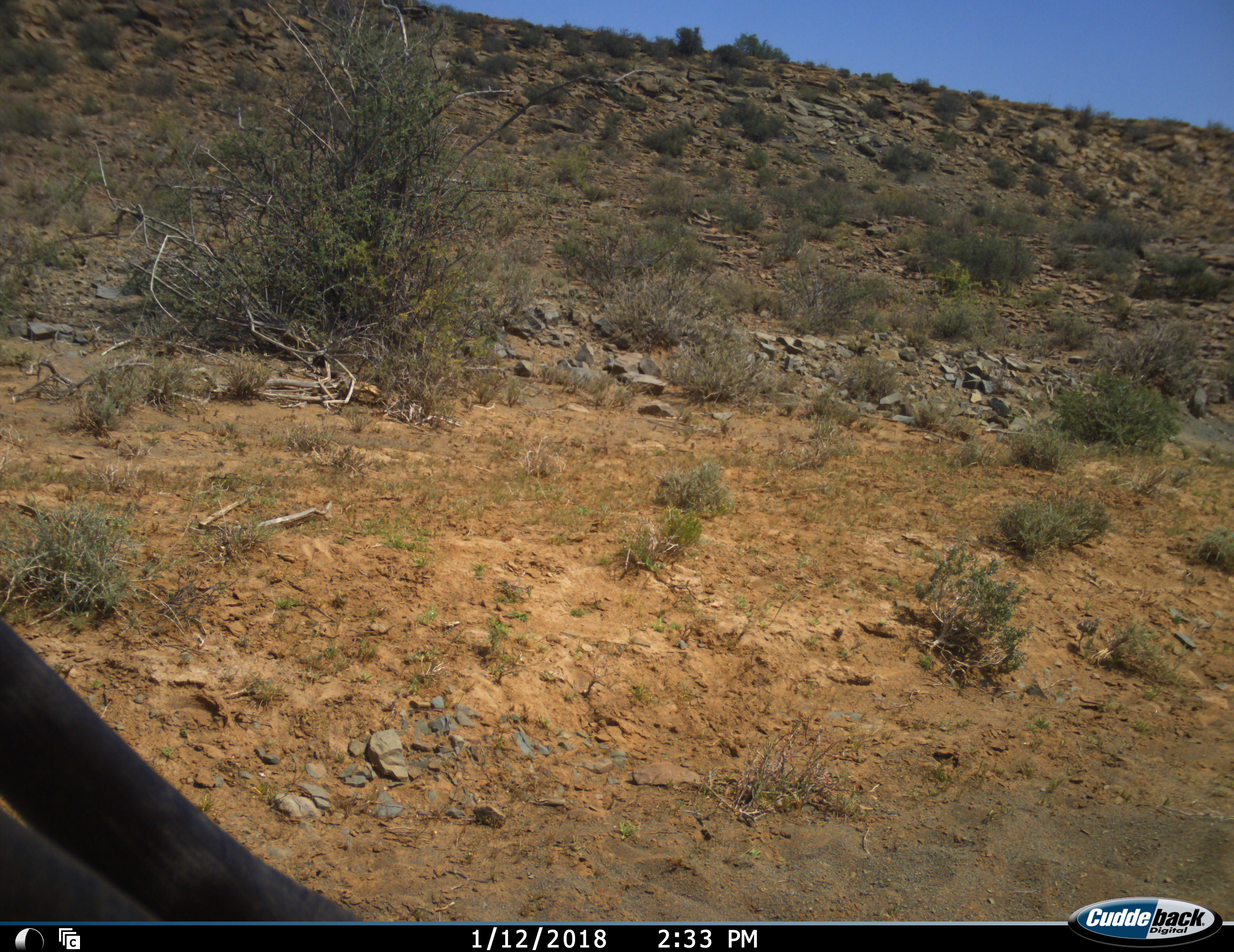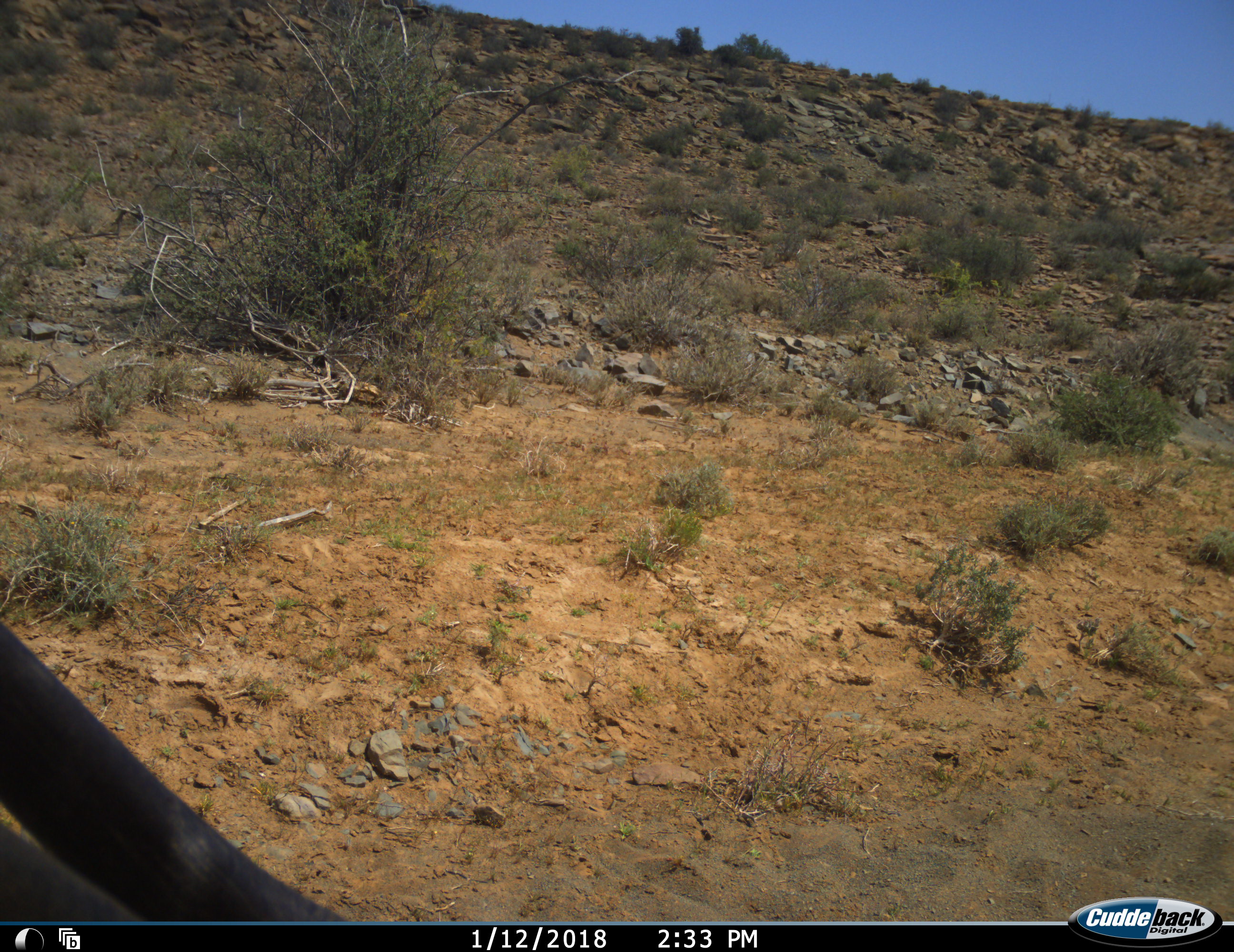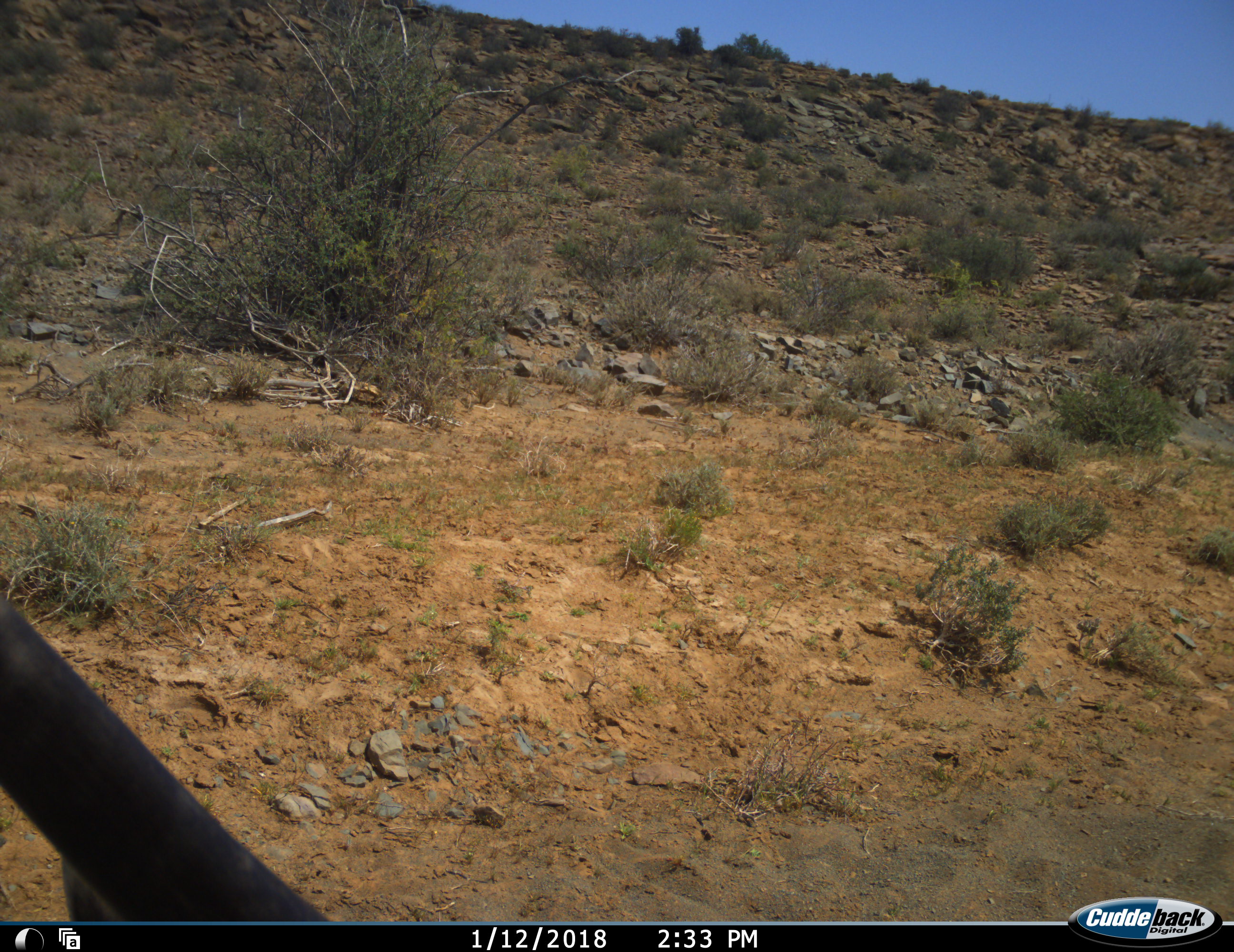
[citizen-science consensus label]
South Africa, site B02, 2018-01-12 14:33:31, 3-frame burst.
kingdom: Animalia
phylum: Chordata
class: Mammalia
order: Artiodactyla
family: Bovidae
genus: Oryx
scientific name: Oryx gazella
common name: gemsbok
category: gemsbokoryx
Gemsbokoryx (gemsbok) (Oryx gazella), count 1. Behavior (volunteer vote fractions): standing 40%, resting 60%, moving 20%, interacting 0%. Young present (vote fraction): 0%. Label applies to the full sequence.